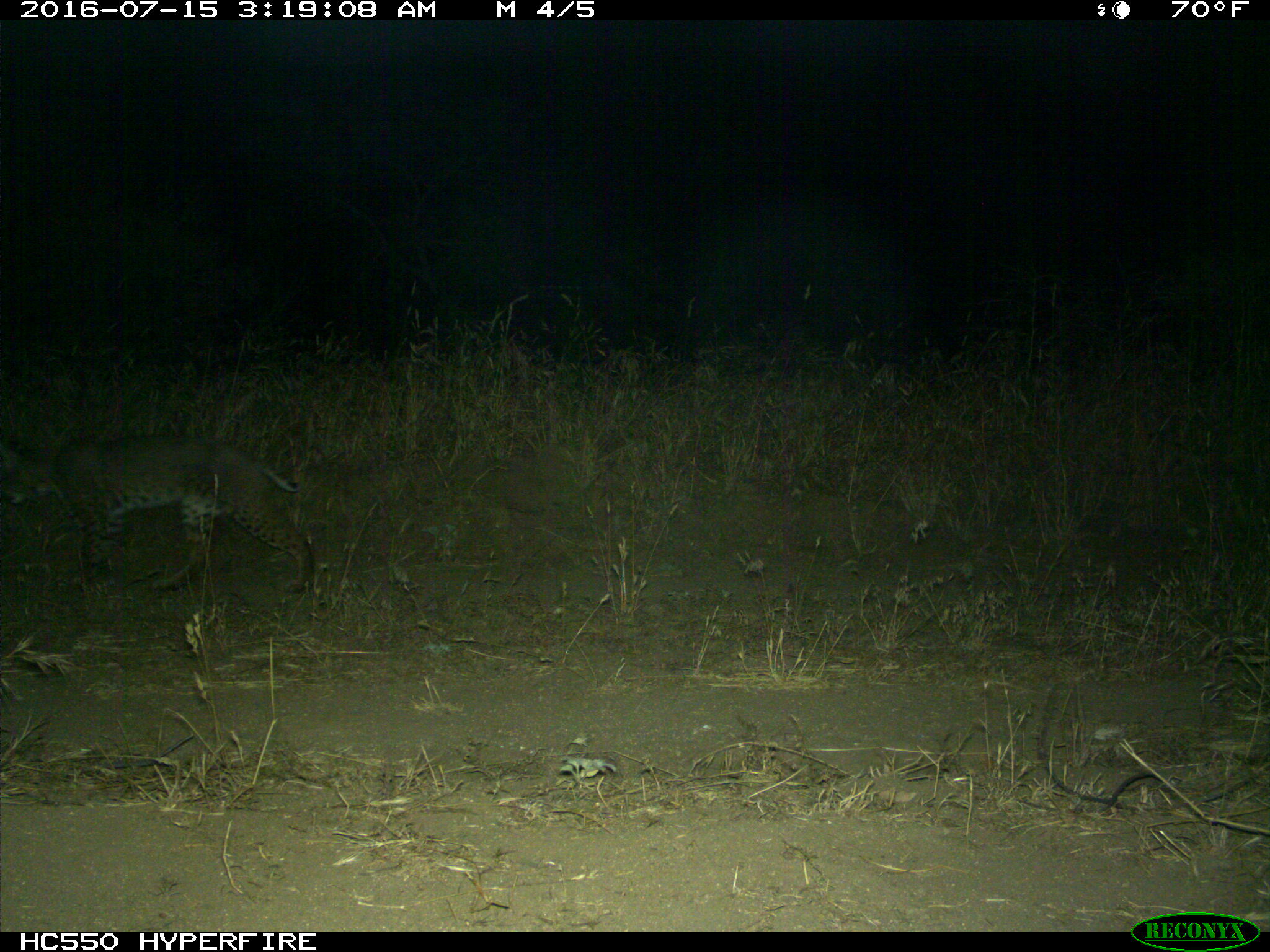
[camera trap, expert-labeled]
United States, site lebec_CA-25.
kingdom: Animalia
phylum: Chordata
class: Mammalia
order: Carnivora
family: Felidae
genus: Lynx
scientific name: Lynx rufus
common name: bobcat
Lynx rufus (bobcat).